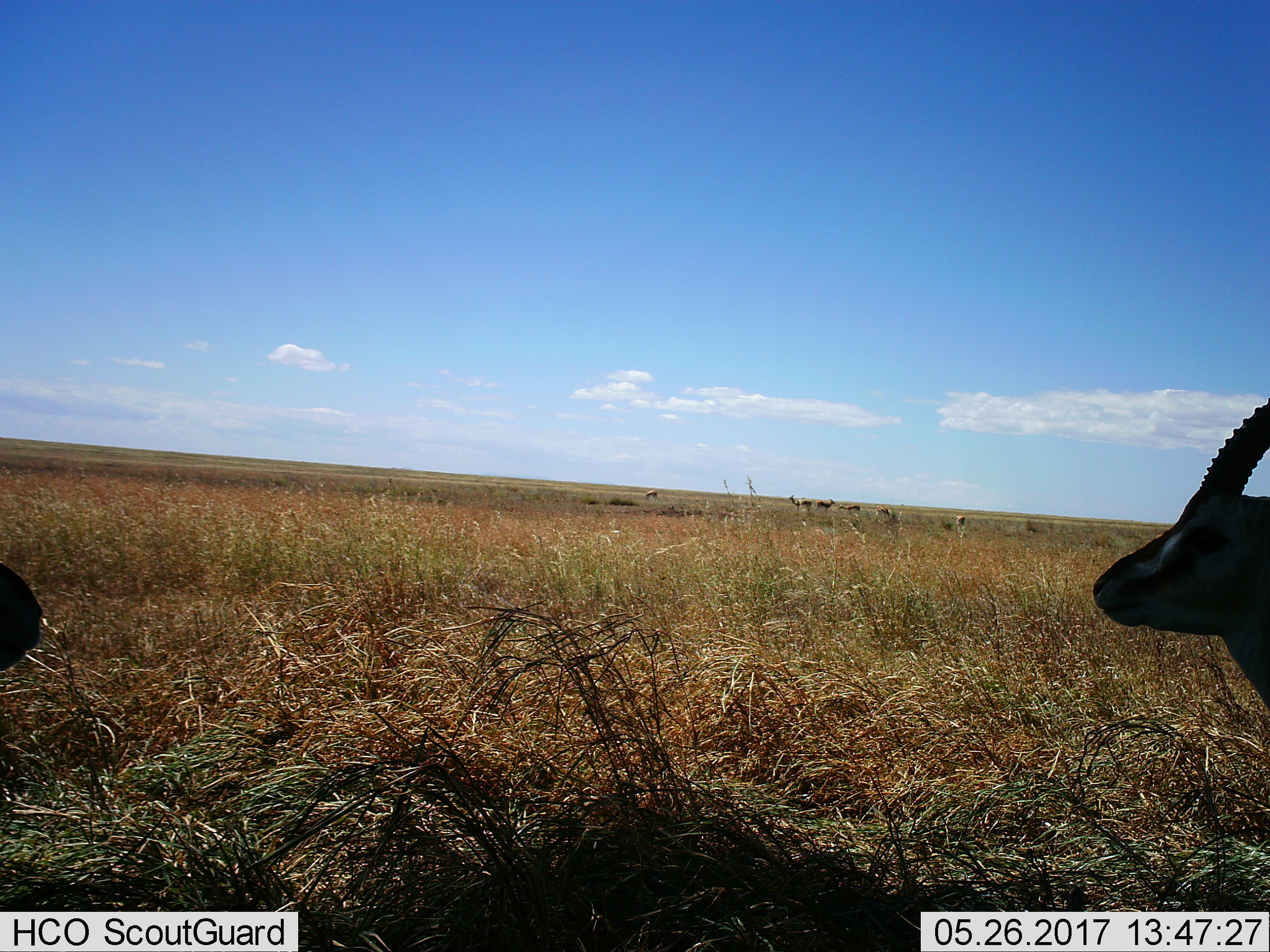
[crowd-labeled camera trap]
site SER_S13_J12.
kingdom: Animalia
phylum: Chordata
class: Mammalia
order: Artiodactyla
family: Bovidae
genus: Eudorcas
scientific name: Eudorcas thomsonii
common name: thomson's gazelle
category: gazellethomsons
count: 8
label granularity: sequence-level